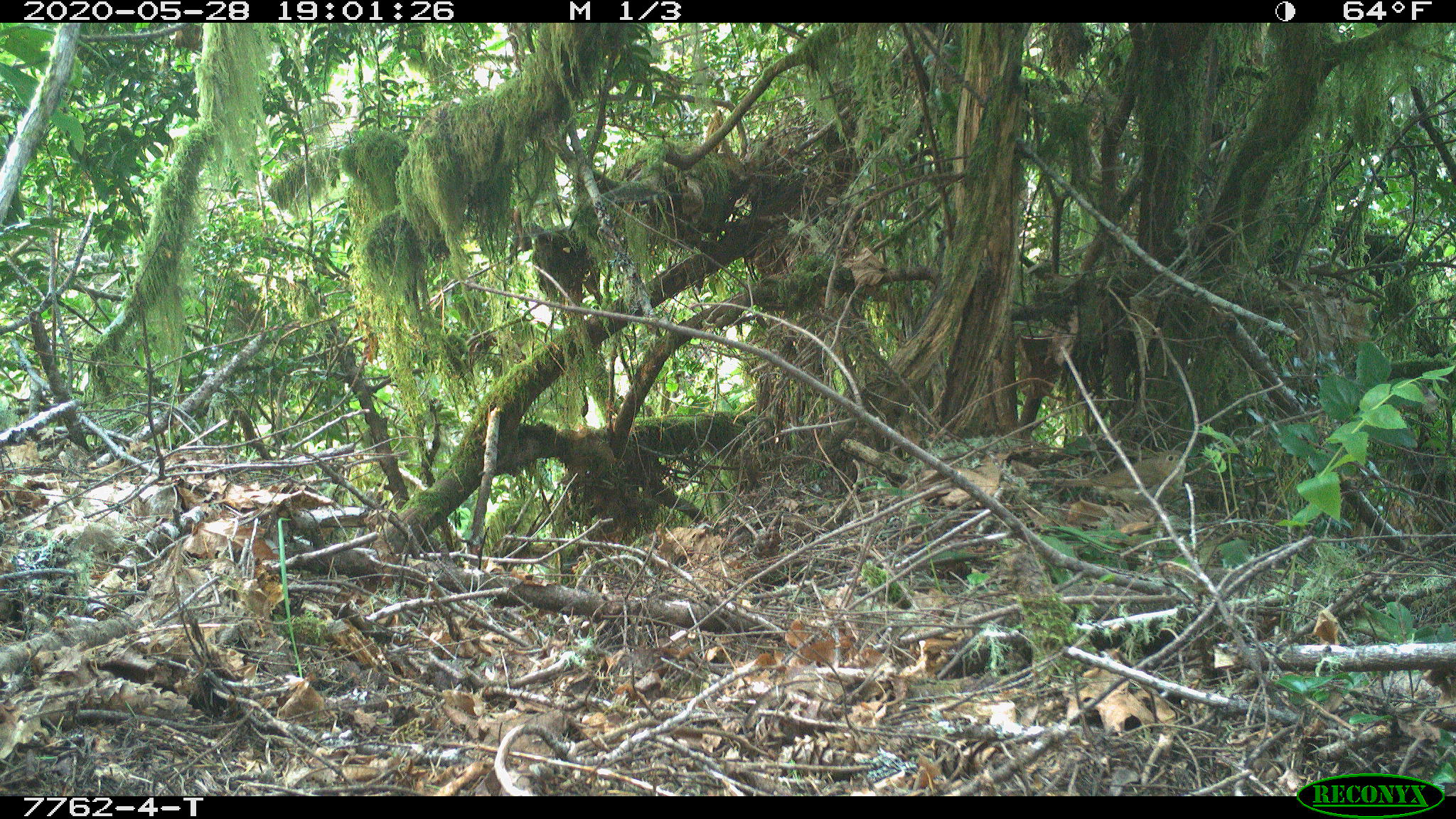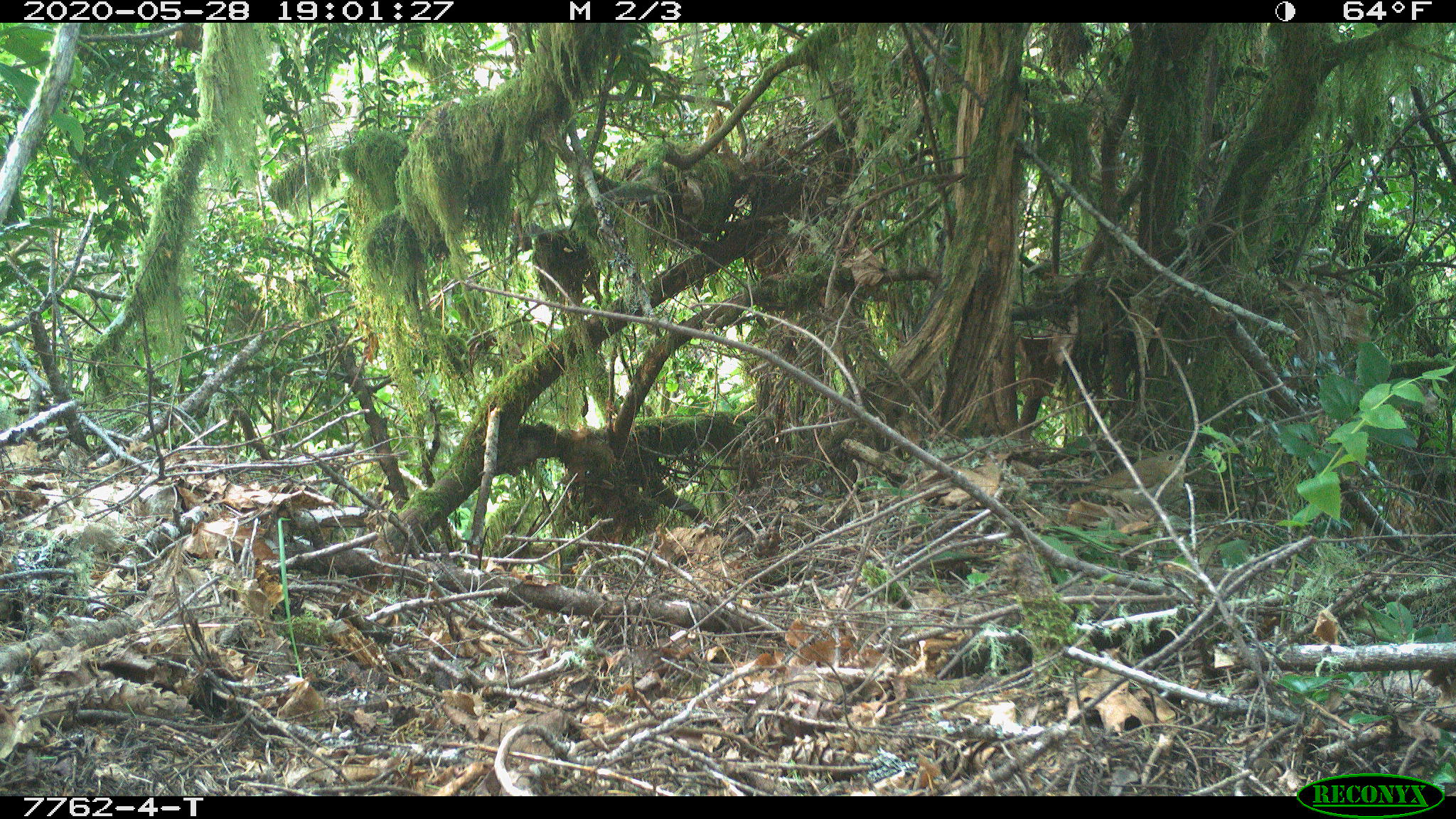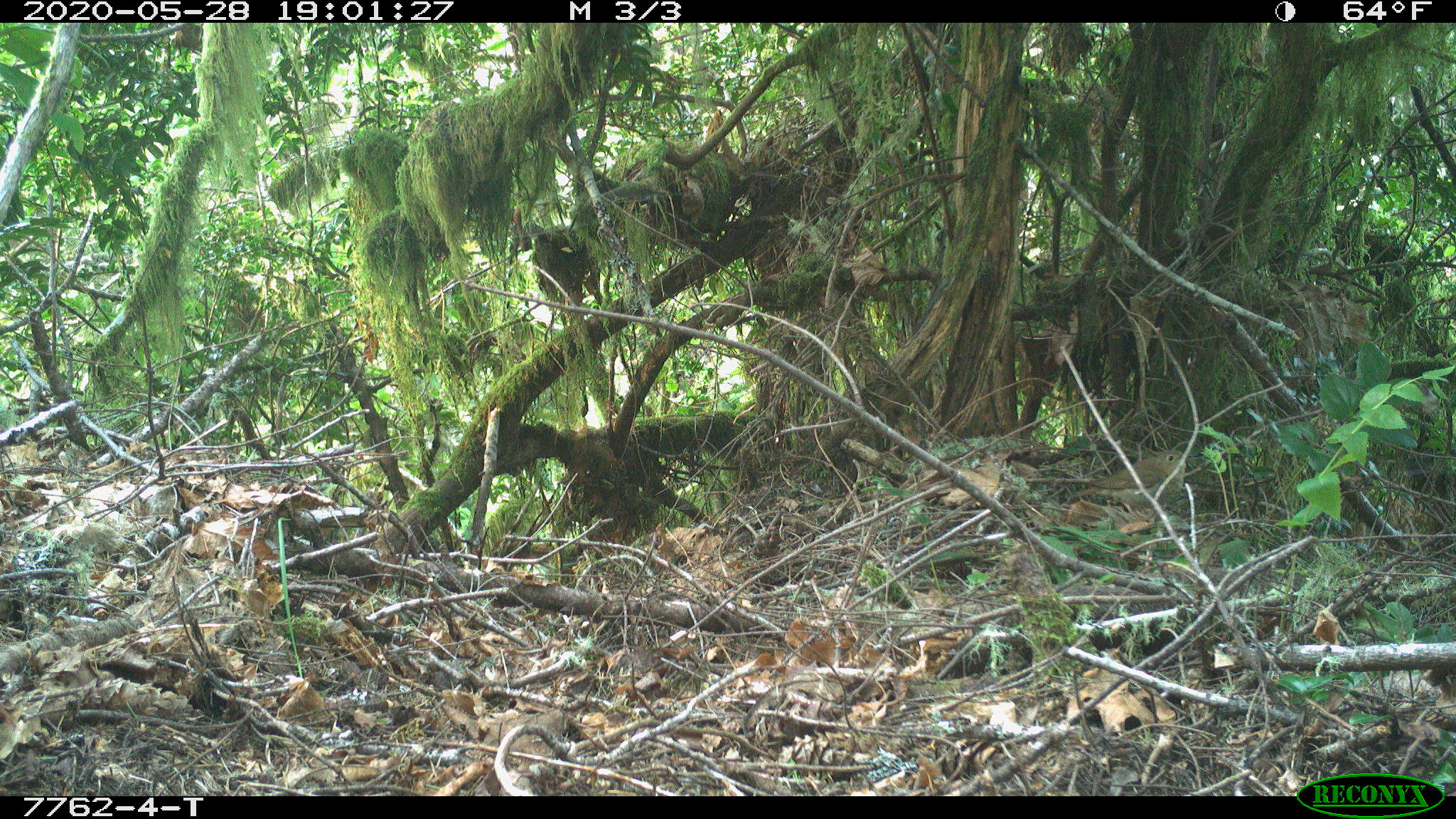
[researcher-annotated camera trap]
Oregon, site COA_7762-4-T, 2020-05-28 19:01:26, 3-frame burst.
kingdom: Animalia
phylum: Chordata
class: Aves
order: Passeriformes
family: Turdidae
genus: Catharus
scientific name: Catharus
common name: brown thrushes and nightingale-thrushes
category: catharus species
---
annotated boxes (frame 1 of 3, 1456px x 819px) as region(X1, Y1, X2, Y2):
catharus species: region(1053, 445, 1191, 519)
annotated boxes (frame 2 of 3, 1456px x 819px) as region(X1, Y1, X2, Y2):
catharus species: region(1060, 442, 1192, 521)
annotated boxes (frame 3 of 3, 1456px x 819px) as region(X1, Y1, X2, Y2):
catharus species: region(1063, 448, 1193, 520)